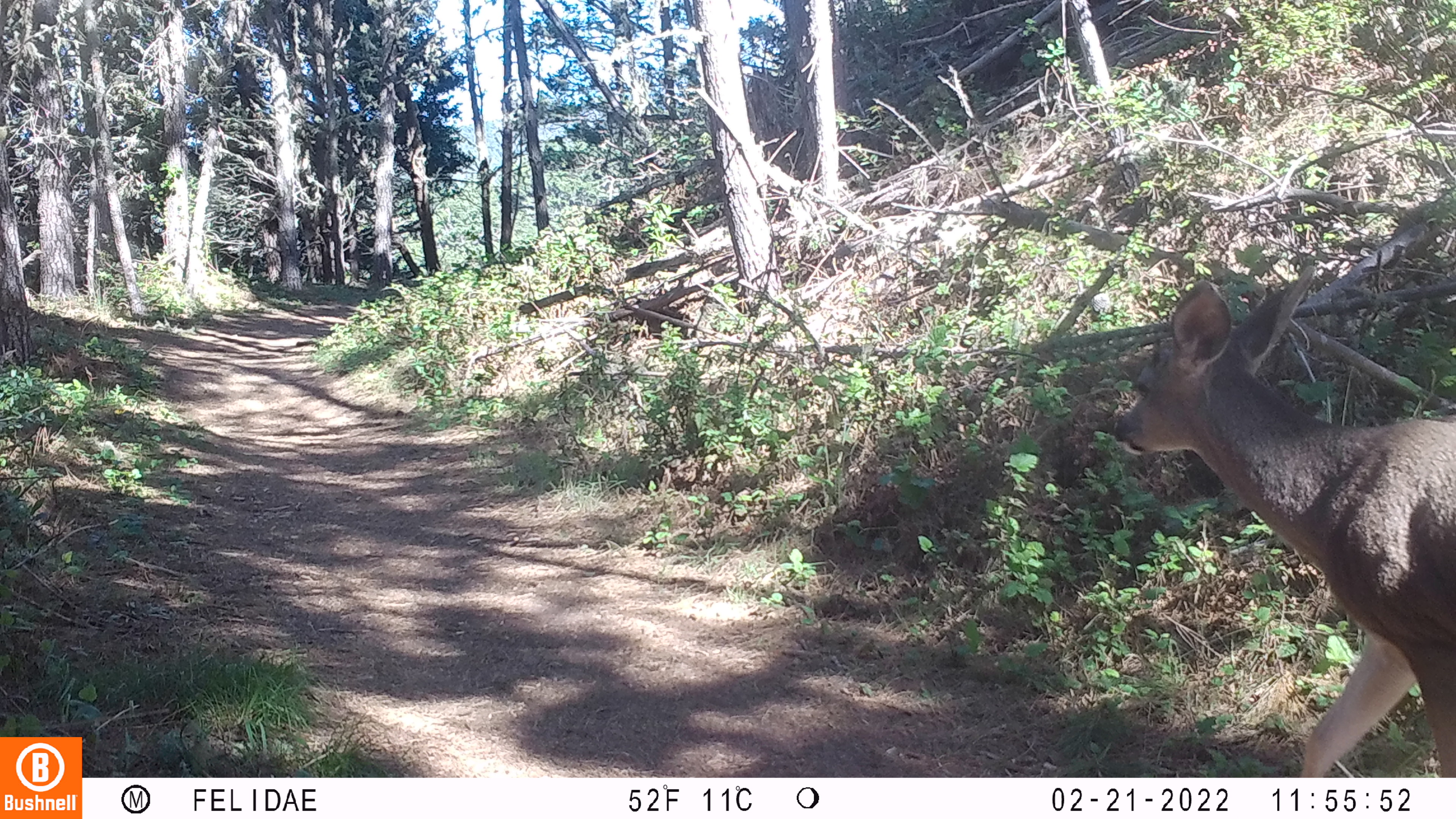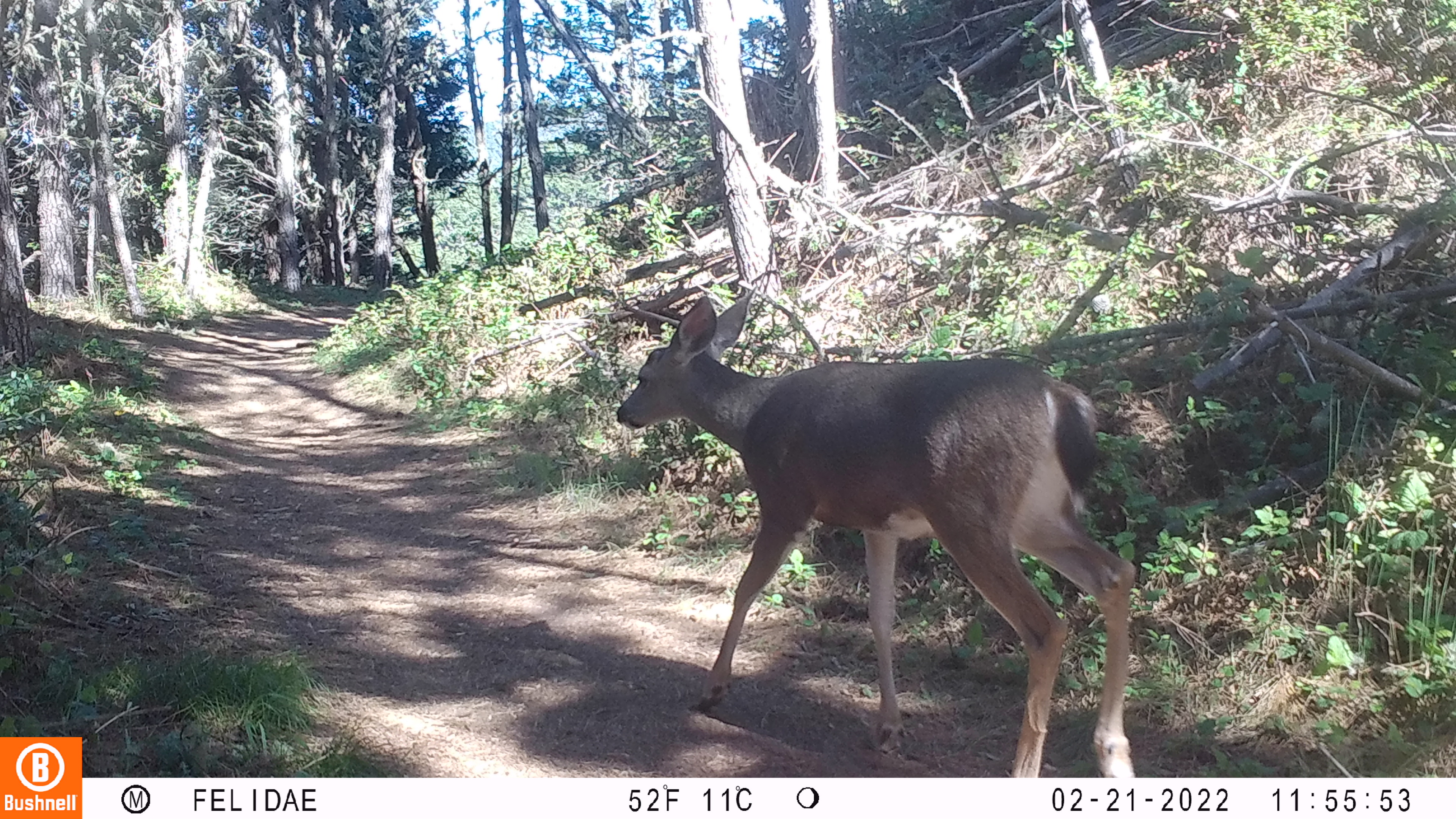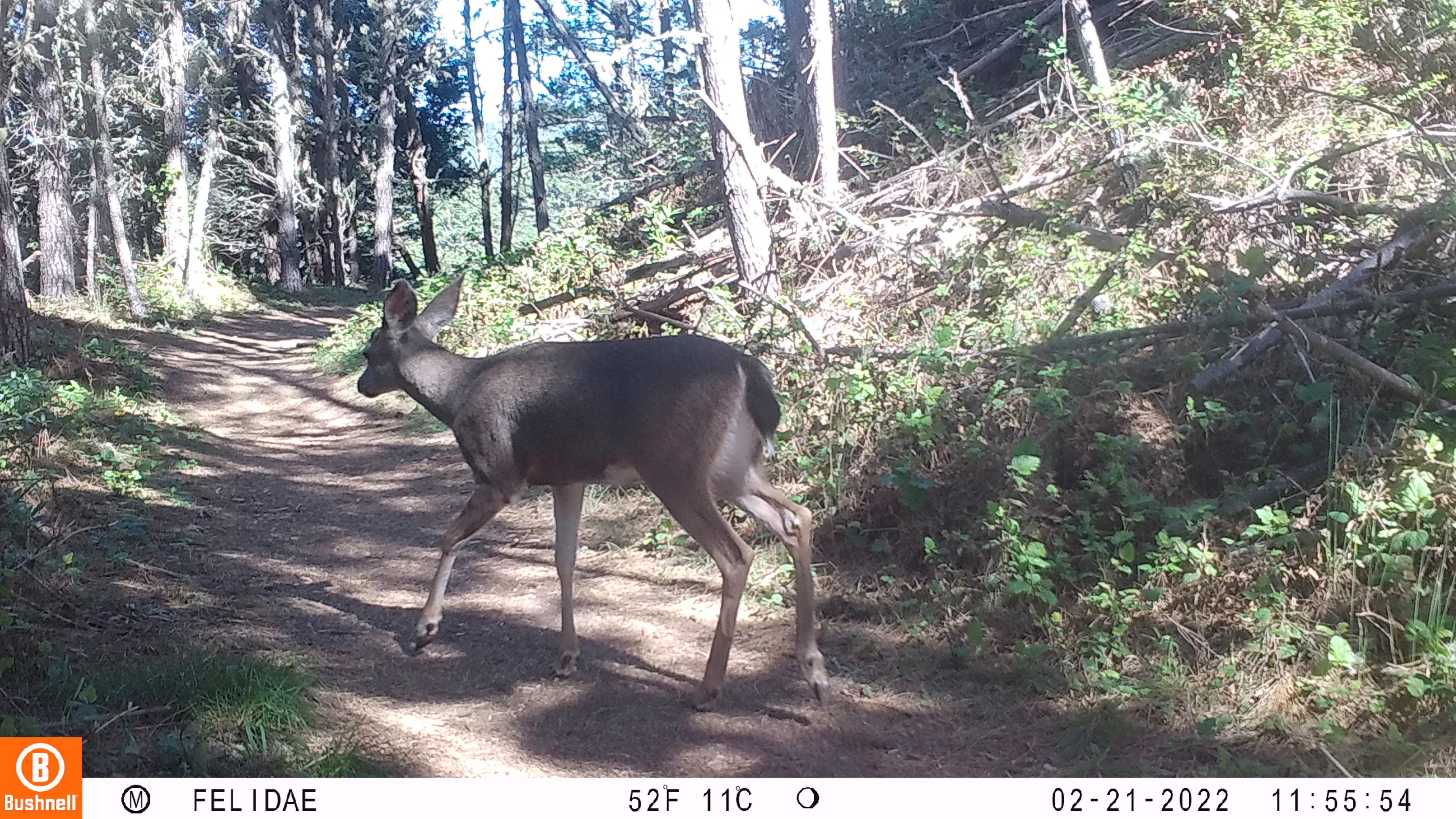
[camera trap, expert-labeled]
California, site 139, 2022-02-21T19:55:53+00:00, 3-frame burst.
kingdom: Animalia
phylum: Chordata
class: Mammalia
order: Artiodactyla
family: Cervidae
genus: Odocoileus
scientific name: Odocoileus hemionus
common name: mule deer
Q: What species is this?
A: Mule deer (Odocoileus hemionus).